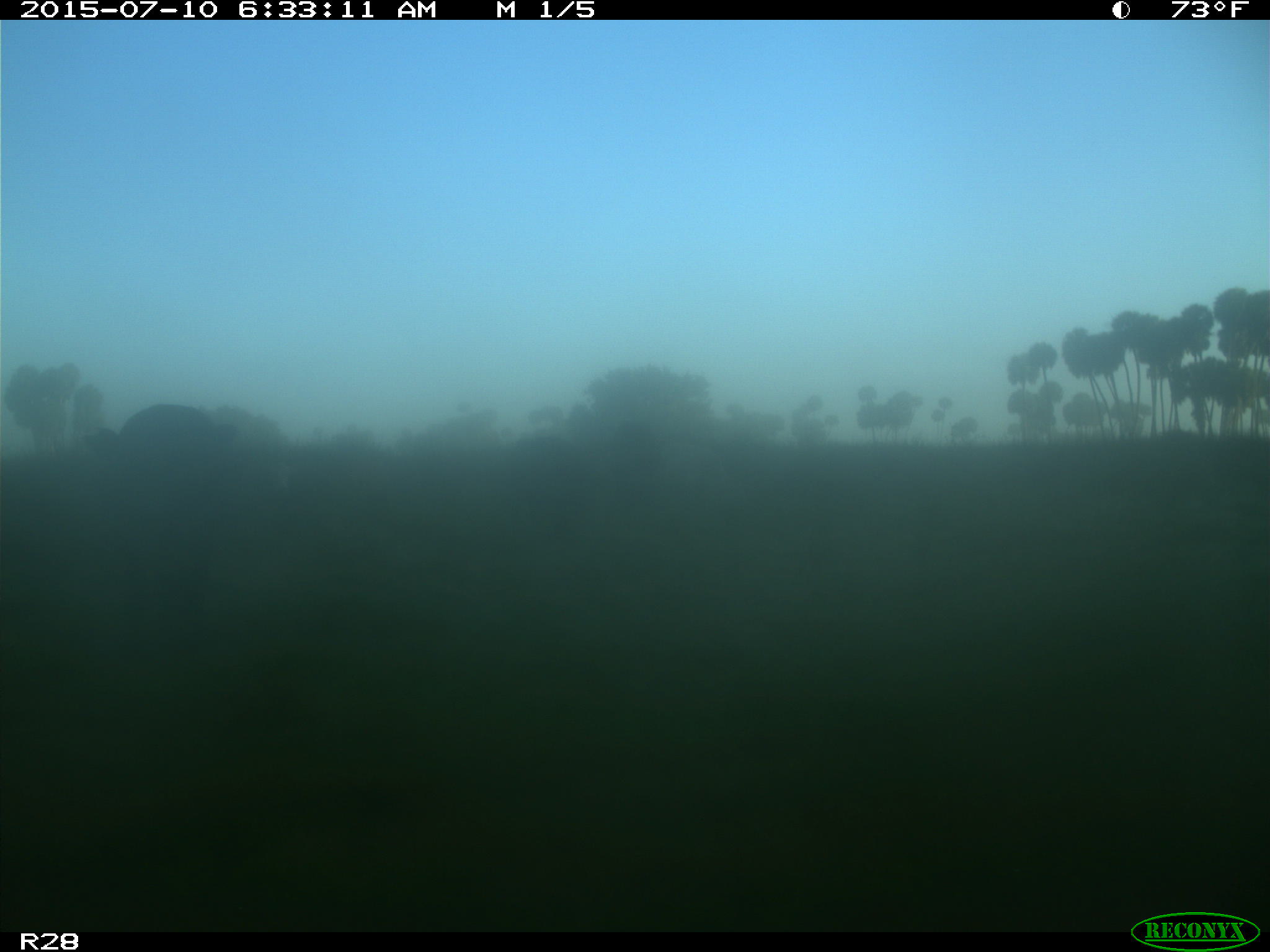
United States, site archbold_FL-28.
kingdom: Animalia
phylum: Chordata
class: Mammalia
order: Artiodactyla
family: Bovidae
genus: Bos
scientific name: Bos taurus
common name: domestic cow